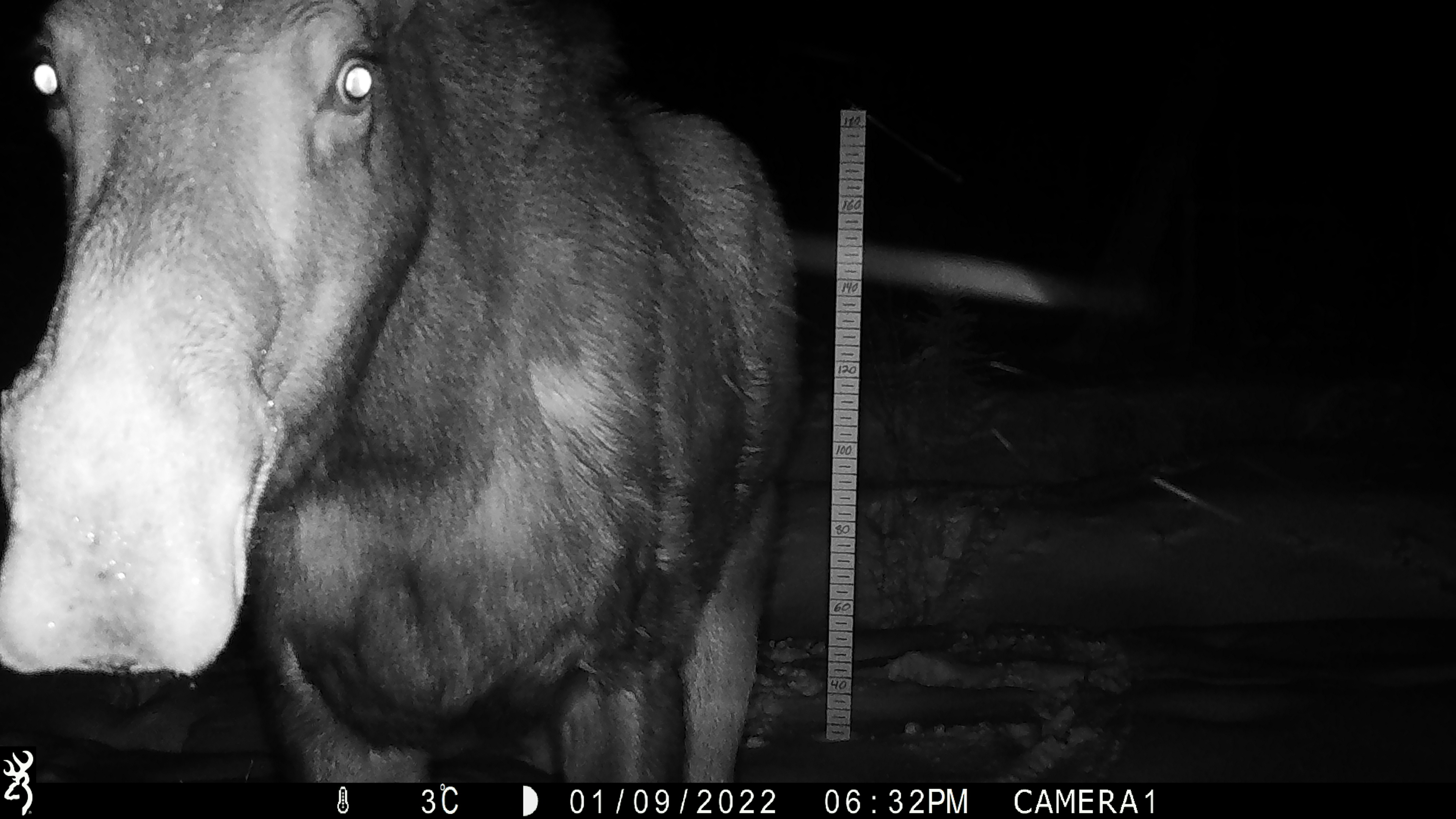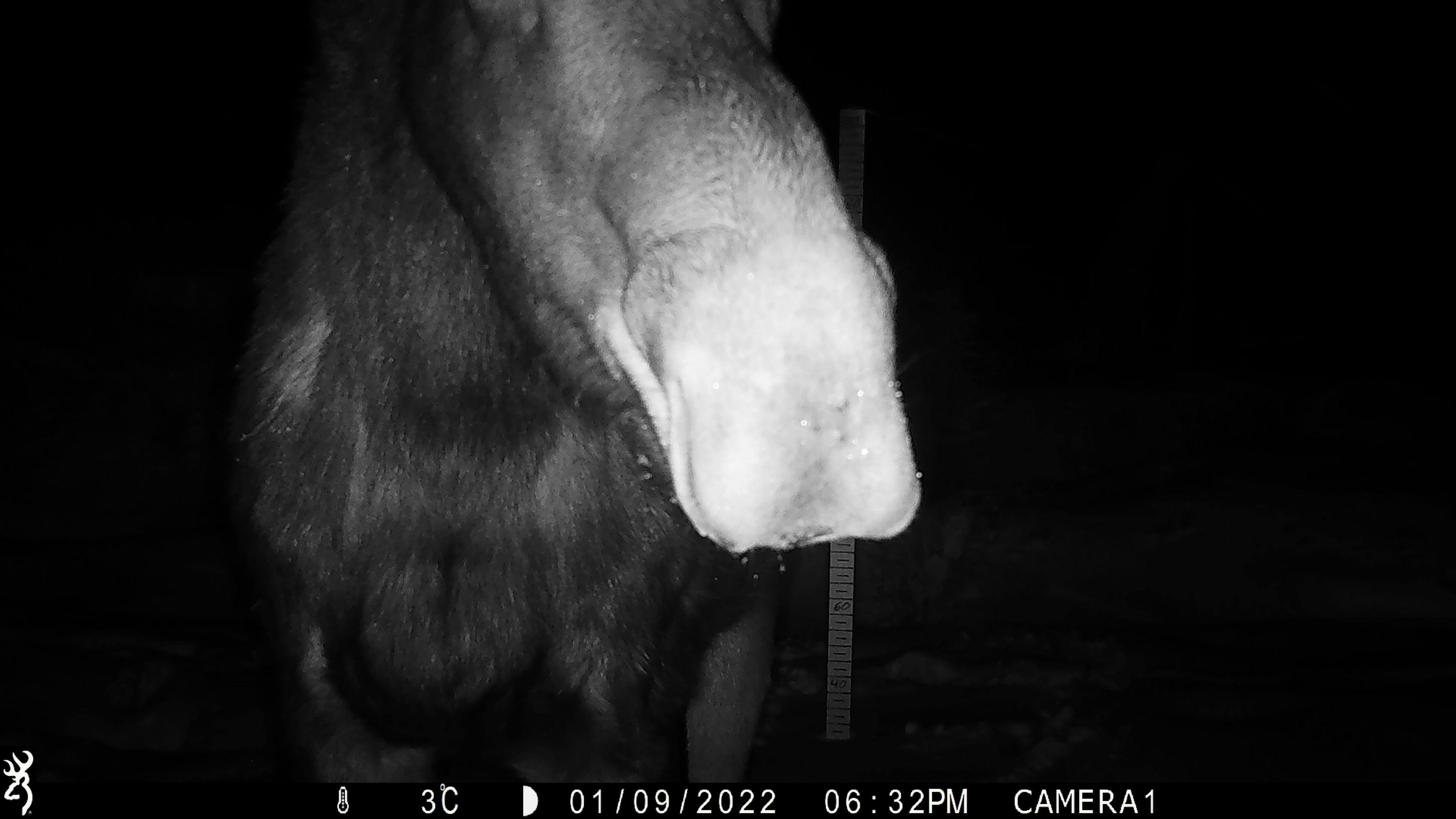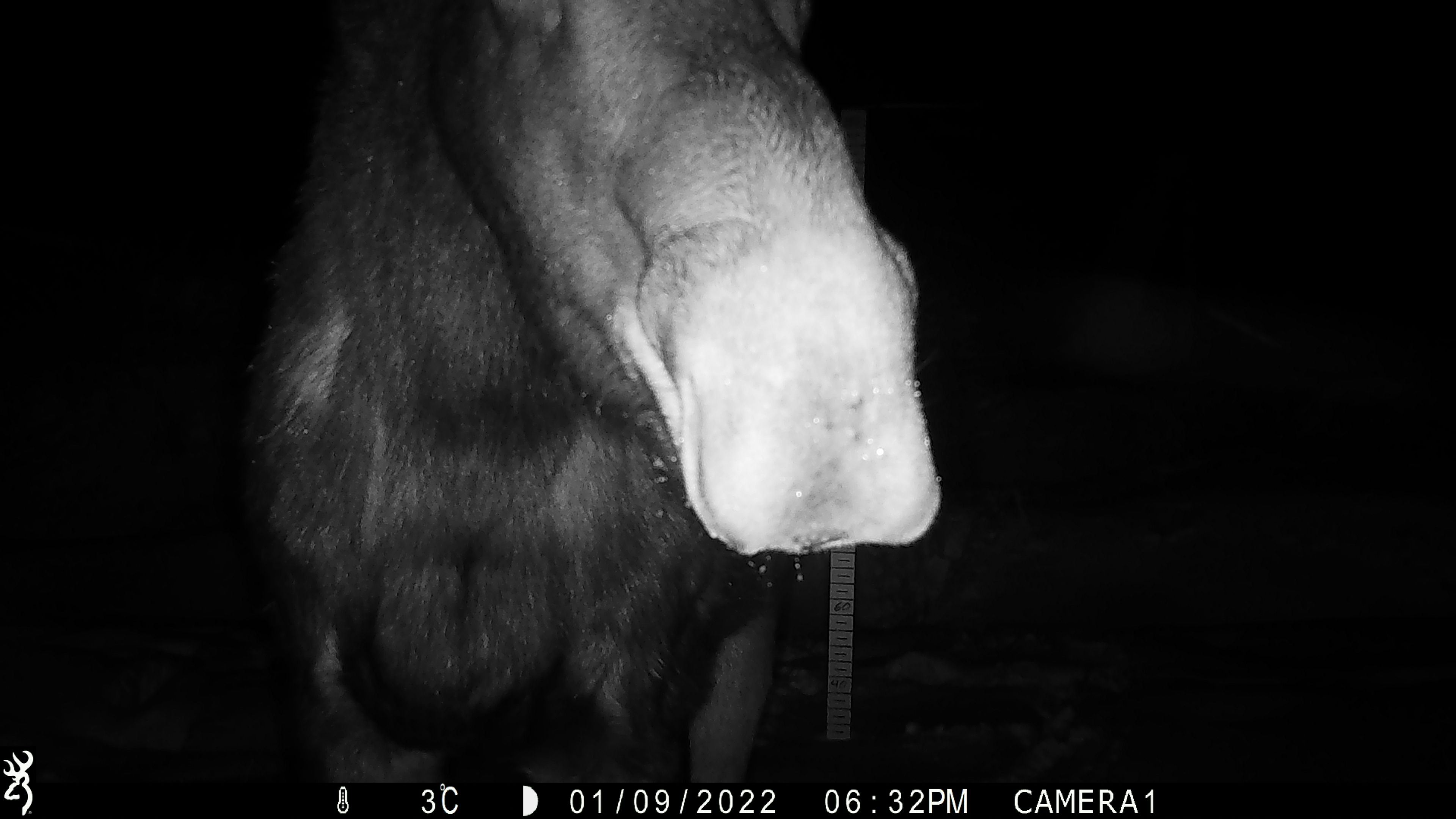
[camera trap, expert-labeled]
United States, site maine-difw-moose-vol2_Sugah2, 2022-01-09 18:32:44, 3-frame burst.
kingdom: Animalia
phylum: Chordata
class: Mammalia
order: Artiodactyla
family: Cervidae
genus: Alces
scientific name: Alces alces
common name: moose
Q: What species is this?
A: Moose (Alces alces).